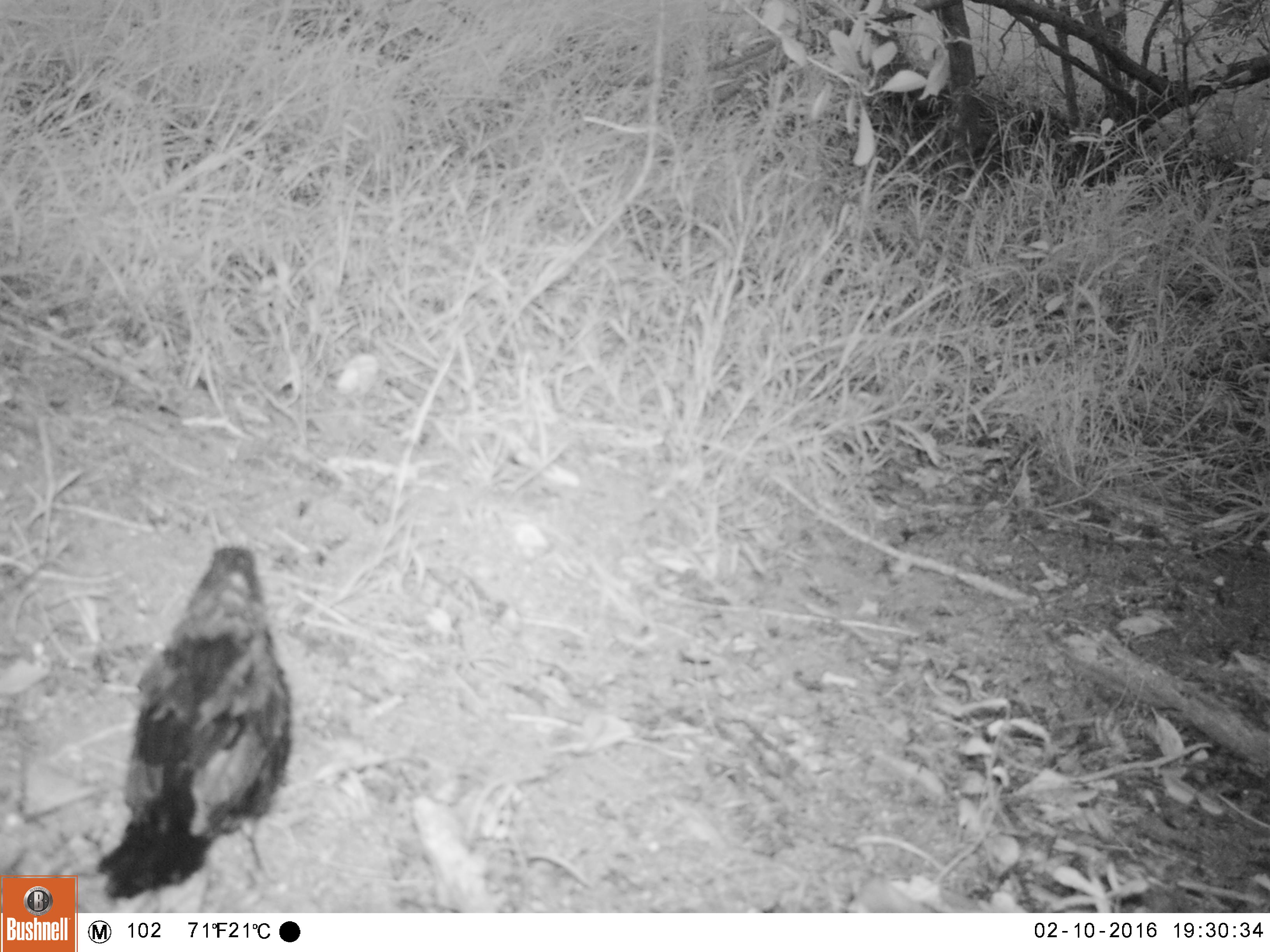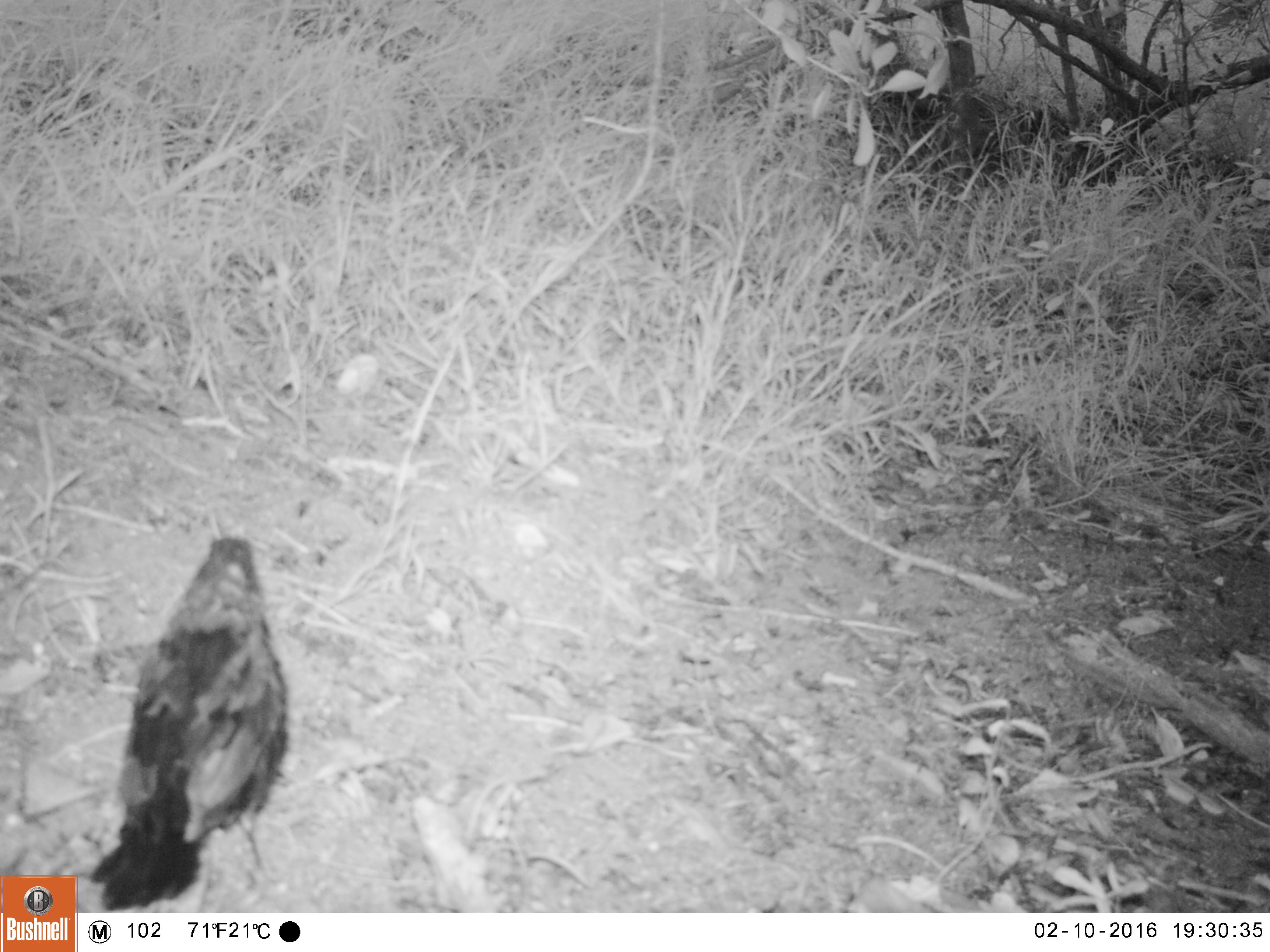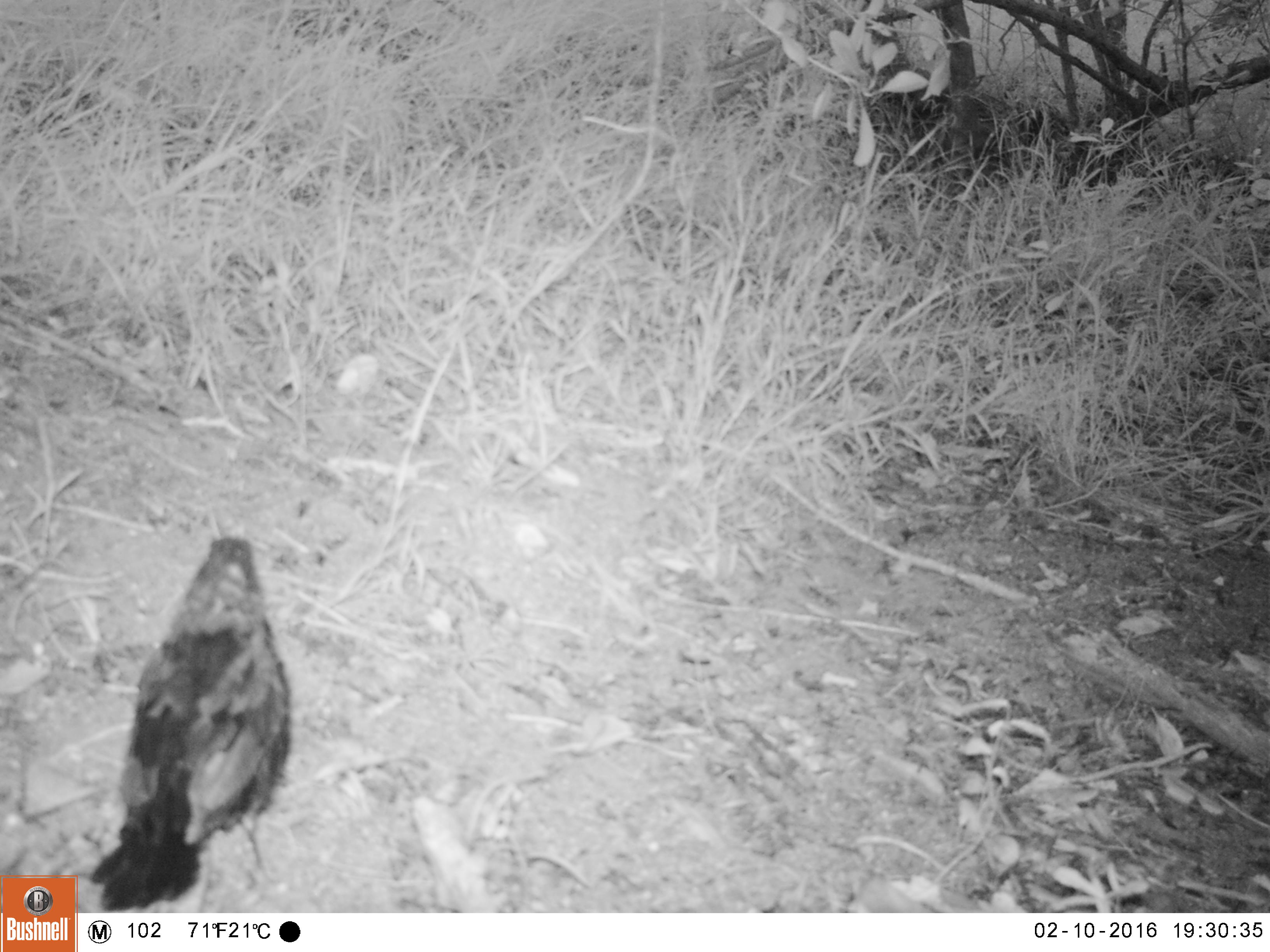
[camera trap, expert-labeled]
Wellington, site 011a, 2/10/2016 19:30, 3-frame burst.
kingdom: Animalia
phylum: Chordata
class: Aves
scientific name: Aves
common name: bird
Bird (Aves).